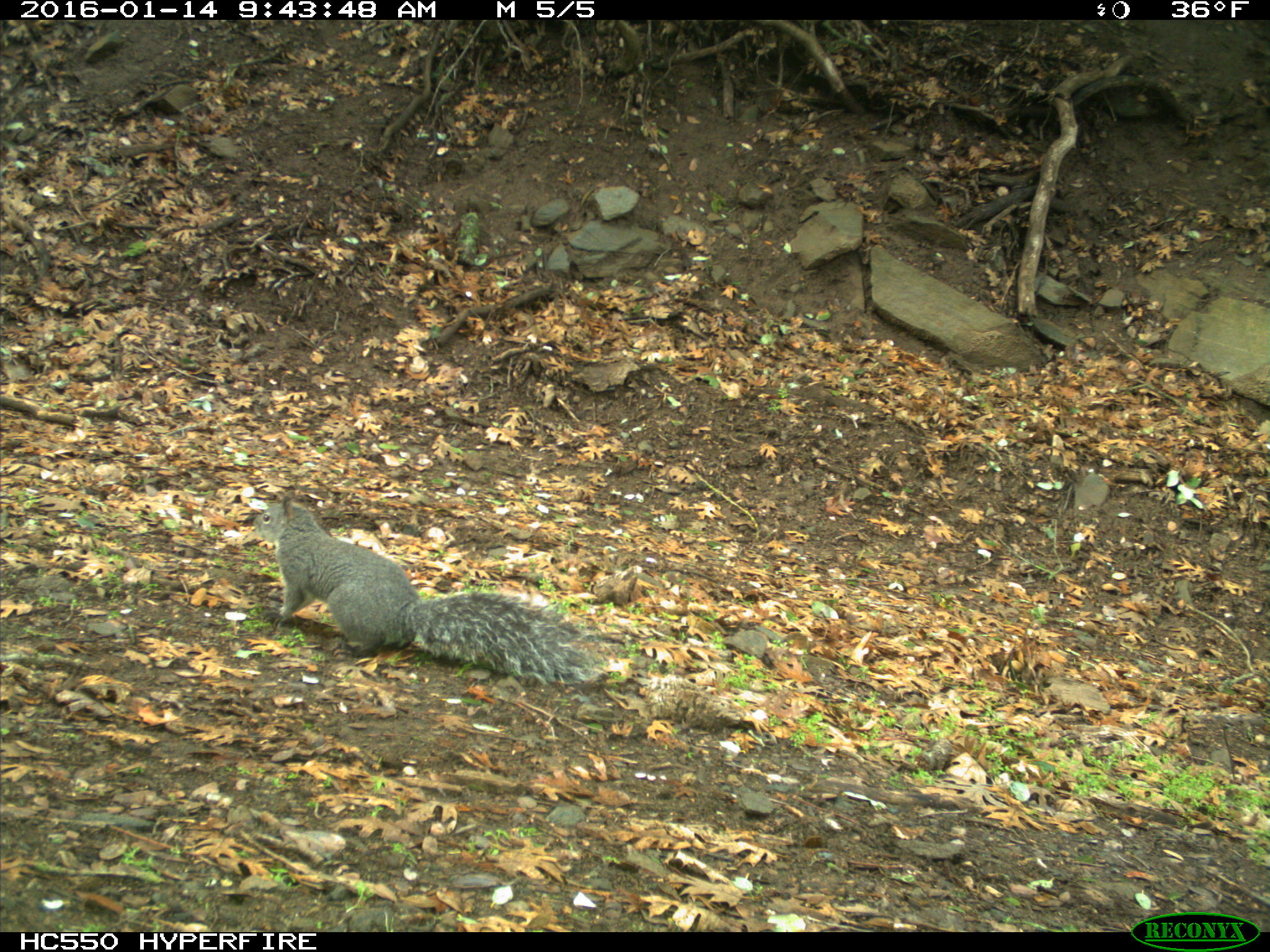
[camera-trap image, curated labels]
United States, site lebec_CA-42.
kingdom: Animalia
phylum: Chordata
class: Mammalia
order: Rodentia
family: Sciuridae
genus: Sciurus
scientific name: Sciurus carolinensis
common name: eastern gray squirrel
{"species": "Sciurus carolinensis (eastern gray squirrel)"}